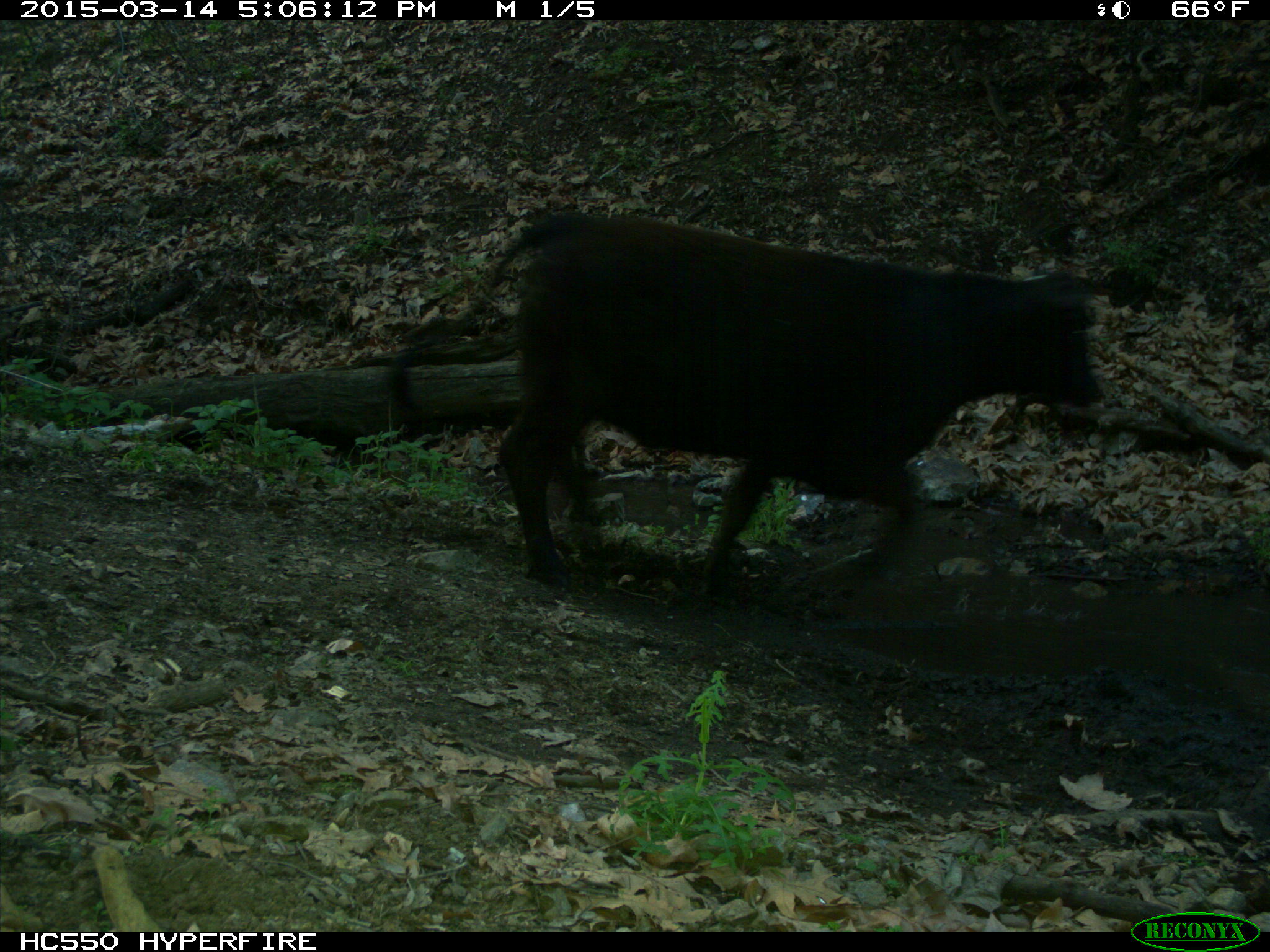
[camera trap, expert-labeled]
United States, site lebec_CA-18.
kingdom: Animalia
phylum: Chordata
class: Mammalia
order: Artiodactyla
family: Bovidae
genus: Bos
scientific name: Bos taurus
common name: domestic cow